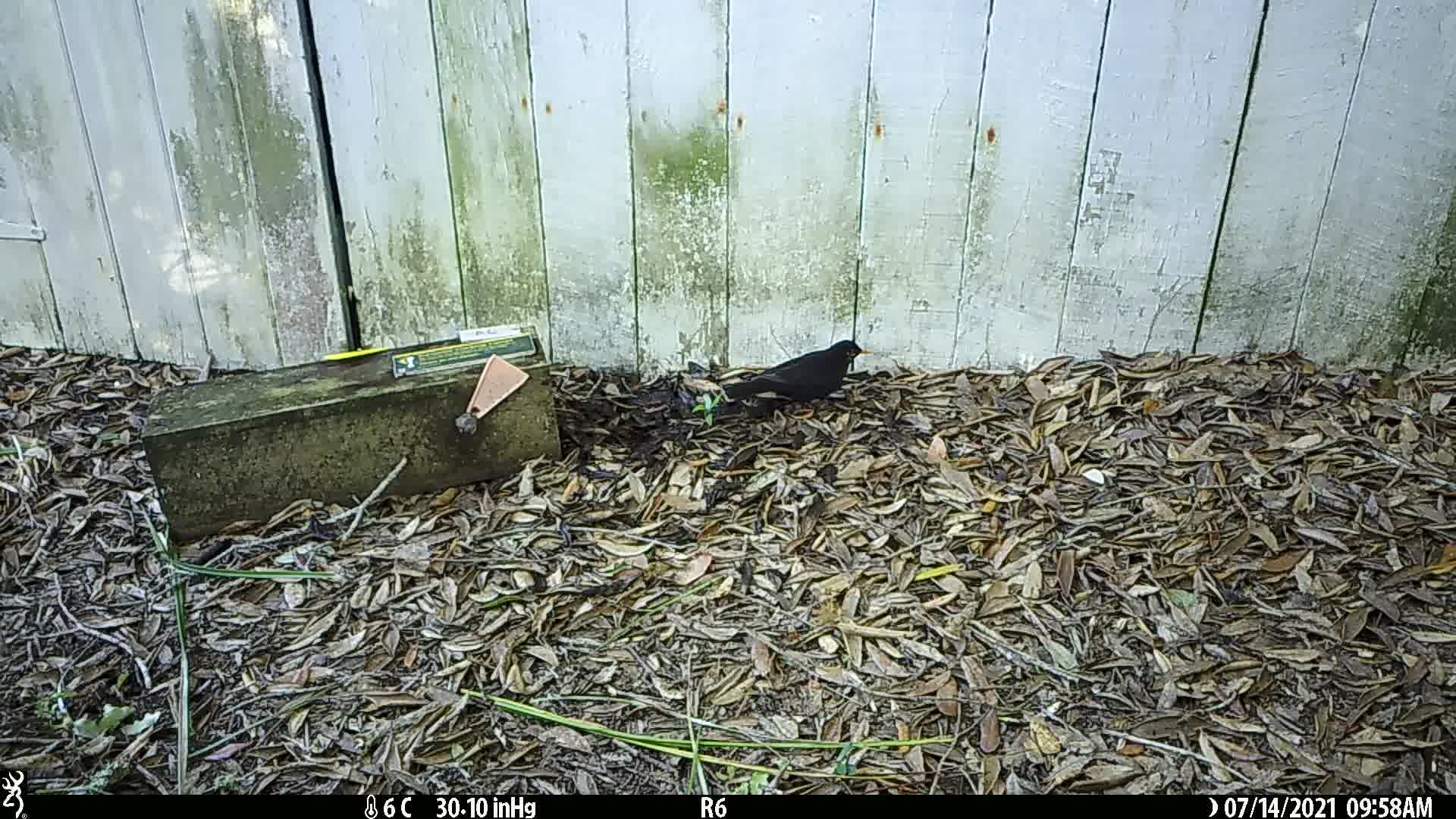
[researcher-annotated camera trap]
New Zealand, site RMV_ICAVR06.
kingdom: Animalia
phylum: Chordata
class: Aves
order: Passeriformes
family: Turdidae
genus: Turdus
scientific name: Turdus merula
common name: eurasian blackbird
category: blackbird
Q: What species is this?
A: Blackbird (eurasian blackbird) (Turdus merula).